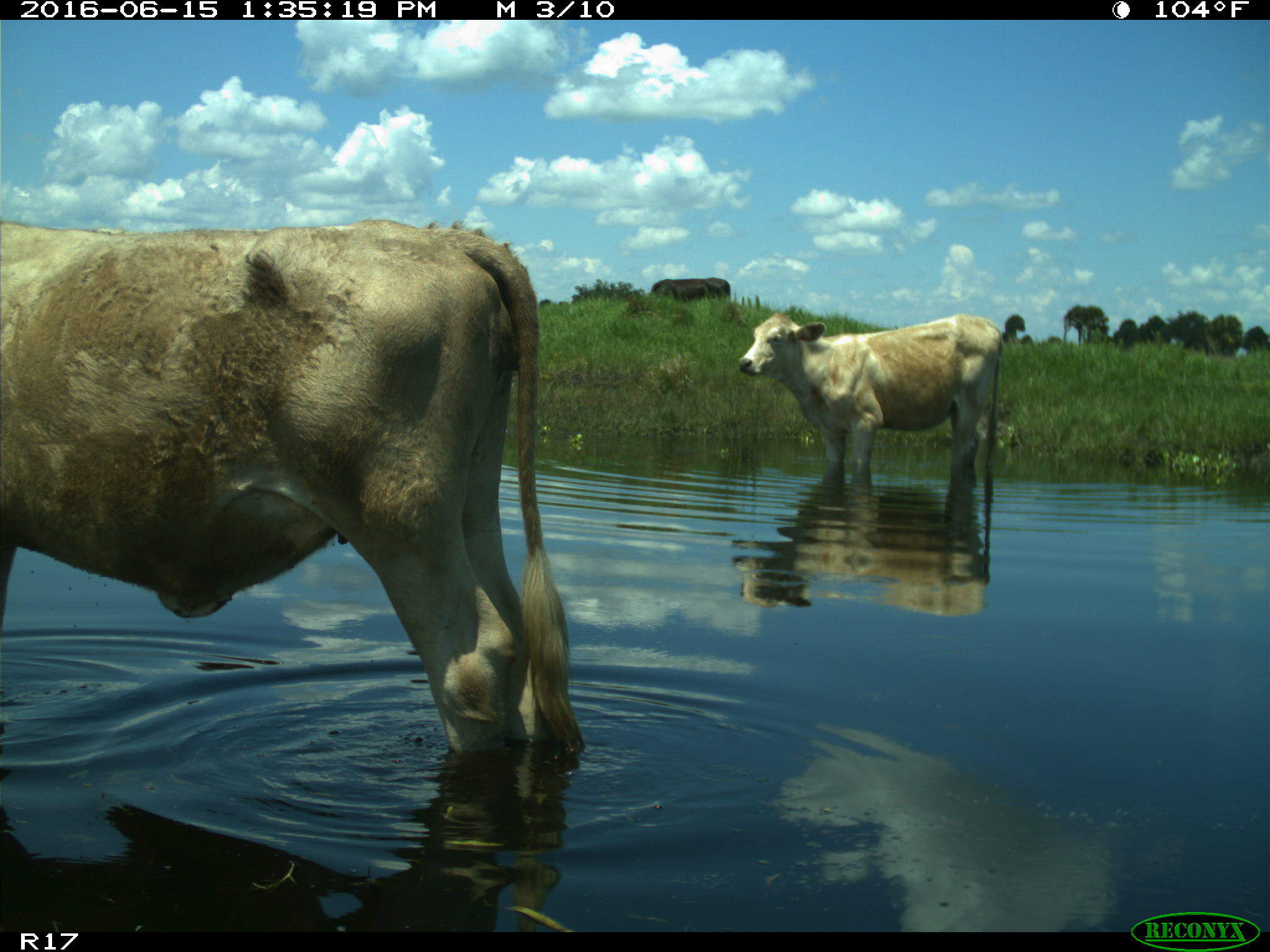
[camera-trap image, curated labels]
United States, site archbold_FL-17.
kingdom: Animalia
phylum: Chordata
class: Mammalia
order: Artiodactyla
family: Bovidae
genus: Bos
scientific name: Bos taurus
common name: domestic cow